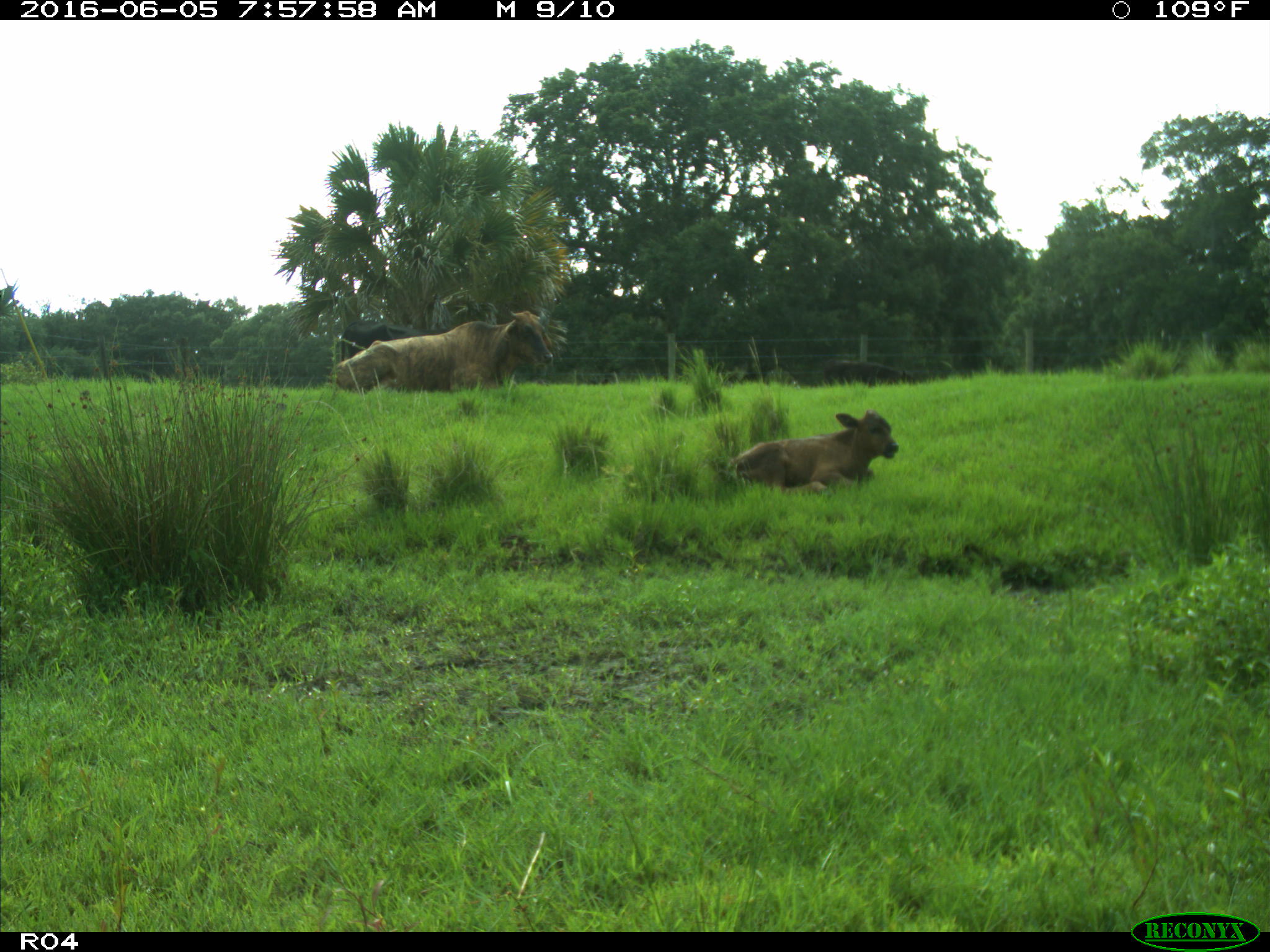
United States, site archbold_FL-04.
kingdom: Animalia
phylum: Chordata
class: Mammalia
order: Artiodactyla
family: Bovidae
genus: Bos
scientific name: Bos taurus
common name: domestic cow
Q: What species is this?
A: Bos taurus (domestic cow).